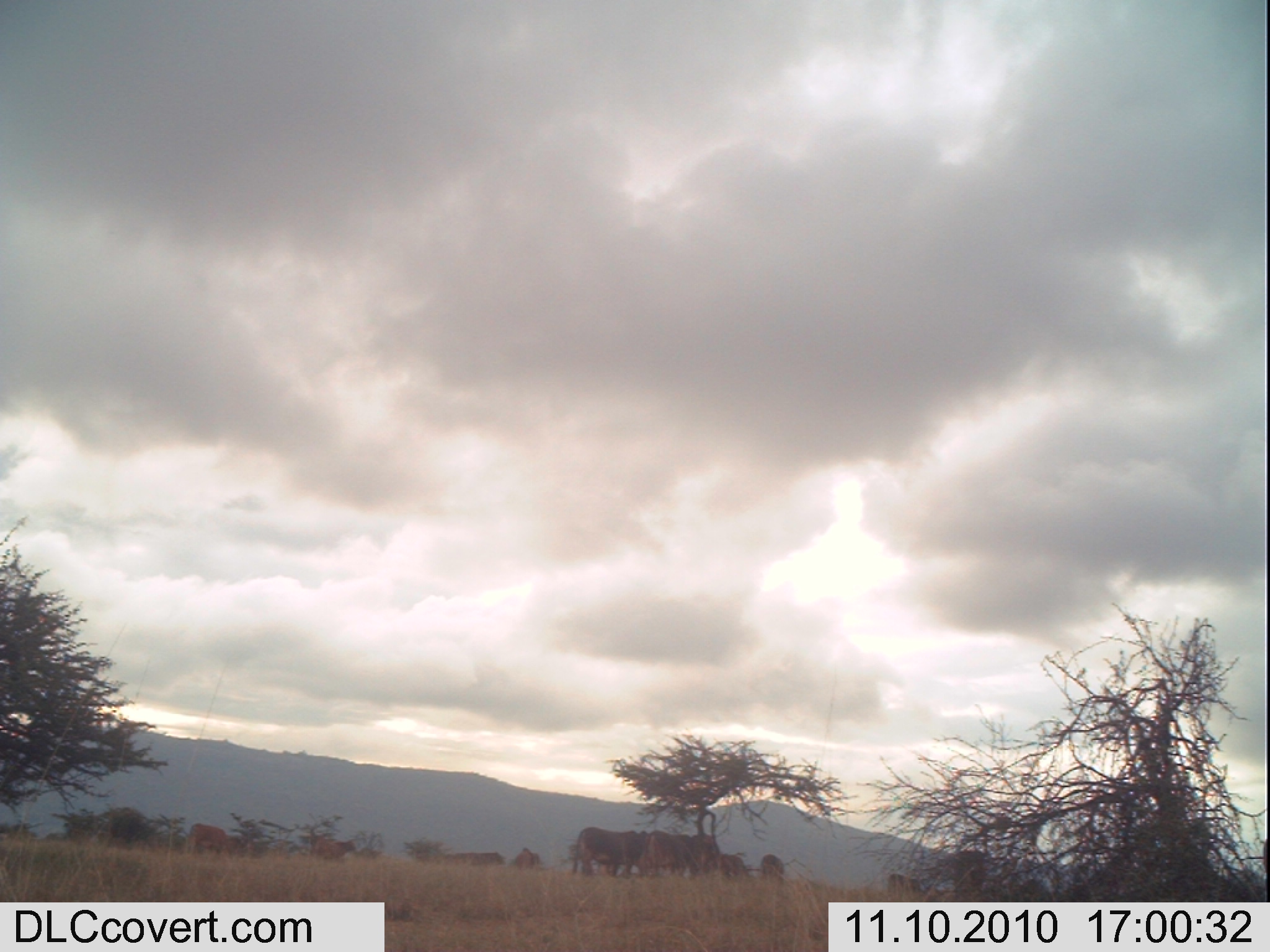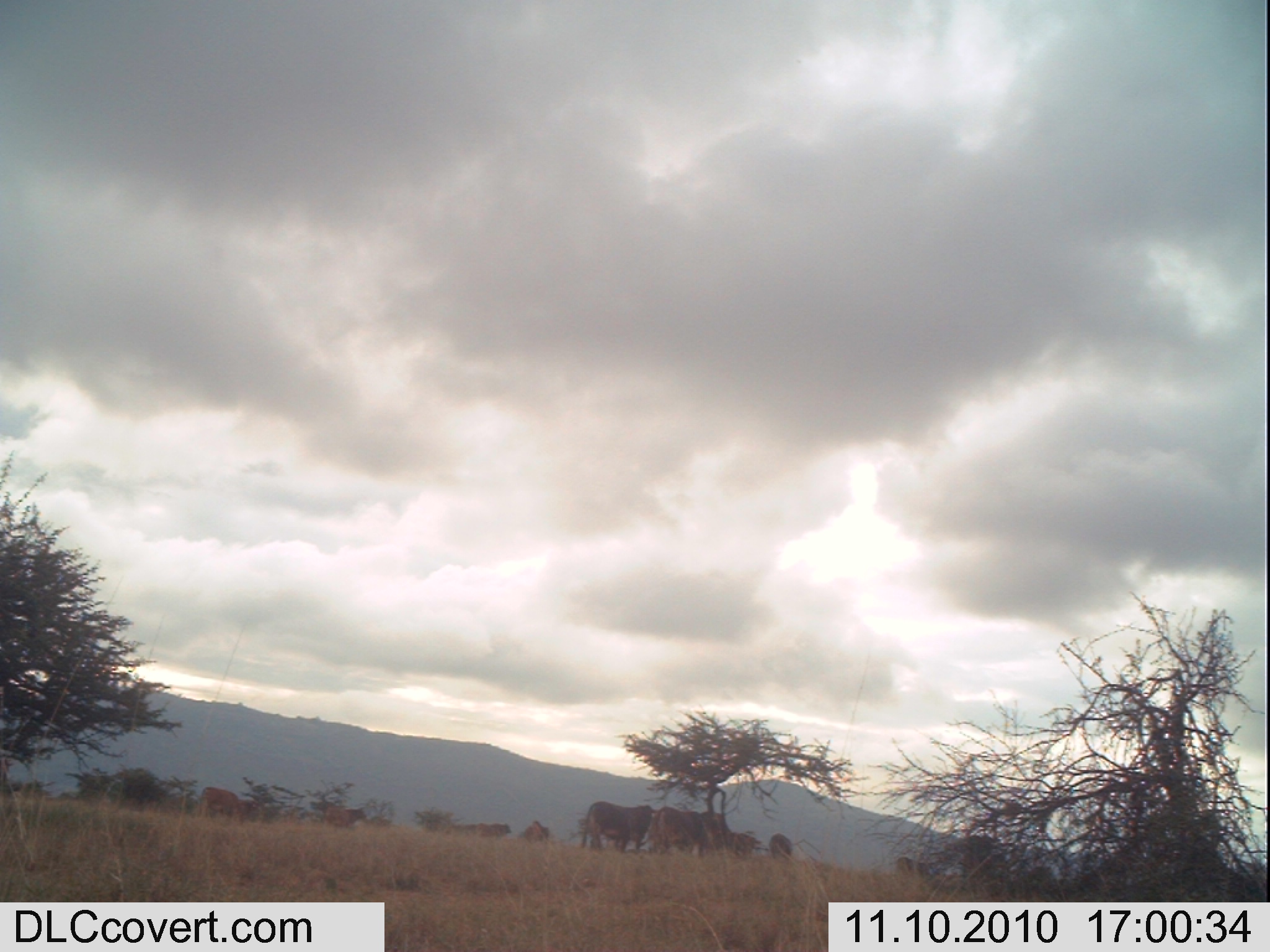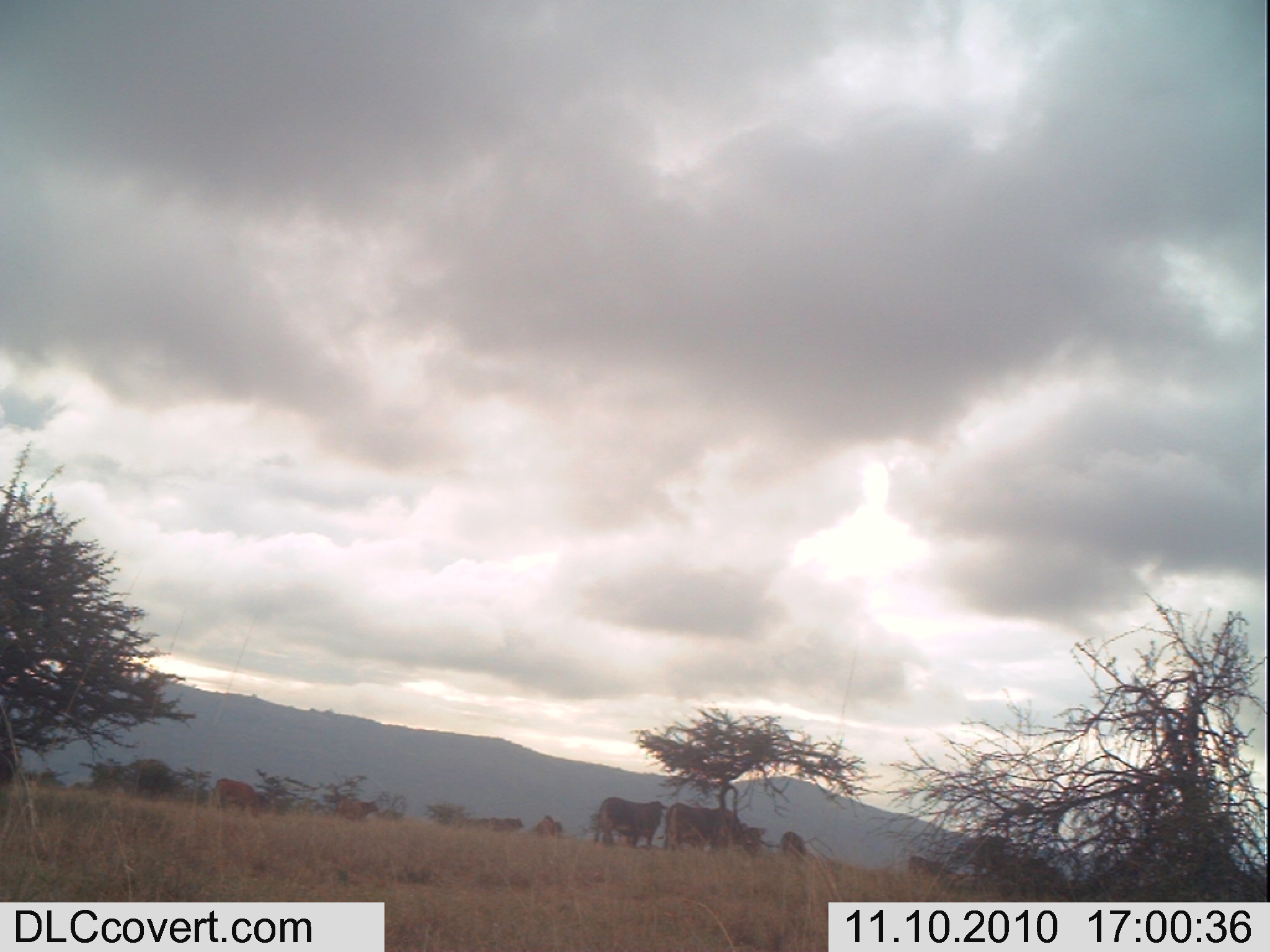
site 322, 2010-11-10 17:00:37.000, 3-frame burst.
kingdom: Animalia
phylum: Chordata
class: Mammalia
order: Artiodactyla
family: Bovidae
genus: Bos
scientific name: Bos taurus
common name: domestic cattle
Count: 7.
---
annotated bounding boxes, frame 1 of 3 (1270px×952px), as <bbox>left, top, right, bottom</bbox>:
bos taurus: <bbox>570, 827, 649, 879</bbox>; <bbox>648, 827, 689, 878</bbox>; <bbox>185, 821, 235, 858</bbox>; <bbox>953, 850, 989, 895</bbox>; <bbox>313, 837, 357, 860</bbox>; <bbox>449, 850, 504, 868</bbox>; <bbox>1019, 876, 1054, 901</bbox>; <bbox>884, 873, 922, 894</bbox>; <bbox>758, 853, 786, 880</bbox>; <bbox>514, 845, 542, 870</bbox>; <bbox>722, 852, 747, 877</bbox>; <bbox>700, 834, 719, 853</bbox>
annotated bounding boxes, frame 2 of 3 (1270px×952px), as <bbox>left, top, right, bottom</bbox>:
bos taurus: <bbox>579, 800, 659, 854</bbox>; <bbox>650, 804, 706, 856</bbox>; <bbox>197, 785, 240, 818</bbox>; <bbox>320, 805, 366, 827</bbox>; <bbox>1024, 861, 1054, 886</bbox>; <bbox>709, 818, 729, 853</bbox>; <bbox>732, 832, 760, 857</bbox>; <bbox>768, 832, 793, 860</bbox>; <bbox>476, 821, 512, 839</bbox>; <bbox>522, 820, 548, 842</bbox>; <bbox>242, 796, 259, 821</bbox>; <bbox>894, 855, 914, 871</bbox>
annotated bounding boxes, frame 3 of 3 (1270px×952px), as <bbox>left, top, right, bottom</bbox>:
bos taurus: <bbox>593, 795, 669, 849</bbox>; <bbox>662, 801, 705, 850</bbox>; <bbox>212, 777, 256, 810</bbox>; <bbox>905, 853, 952, 881</bbox>; <bbox>335, 798, 379, 823</bbox>; <bbox>711, 811, 736, 853</bbox>; <bbox>533, 814, 564, 840</bbox>; <bbox>741, 823, 765, 855</bbox>; <bbox>778, 831, 807, 855</bbox>; <bbox>484, 814, 524, 831</bbox>